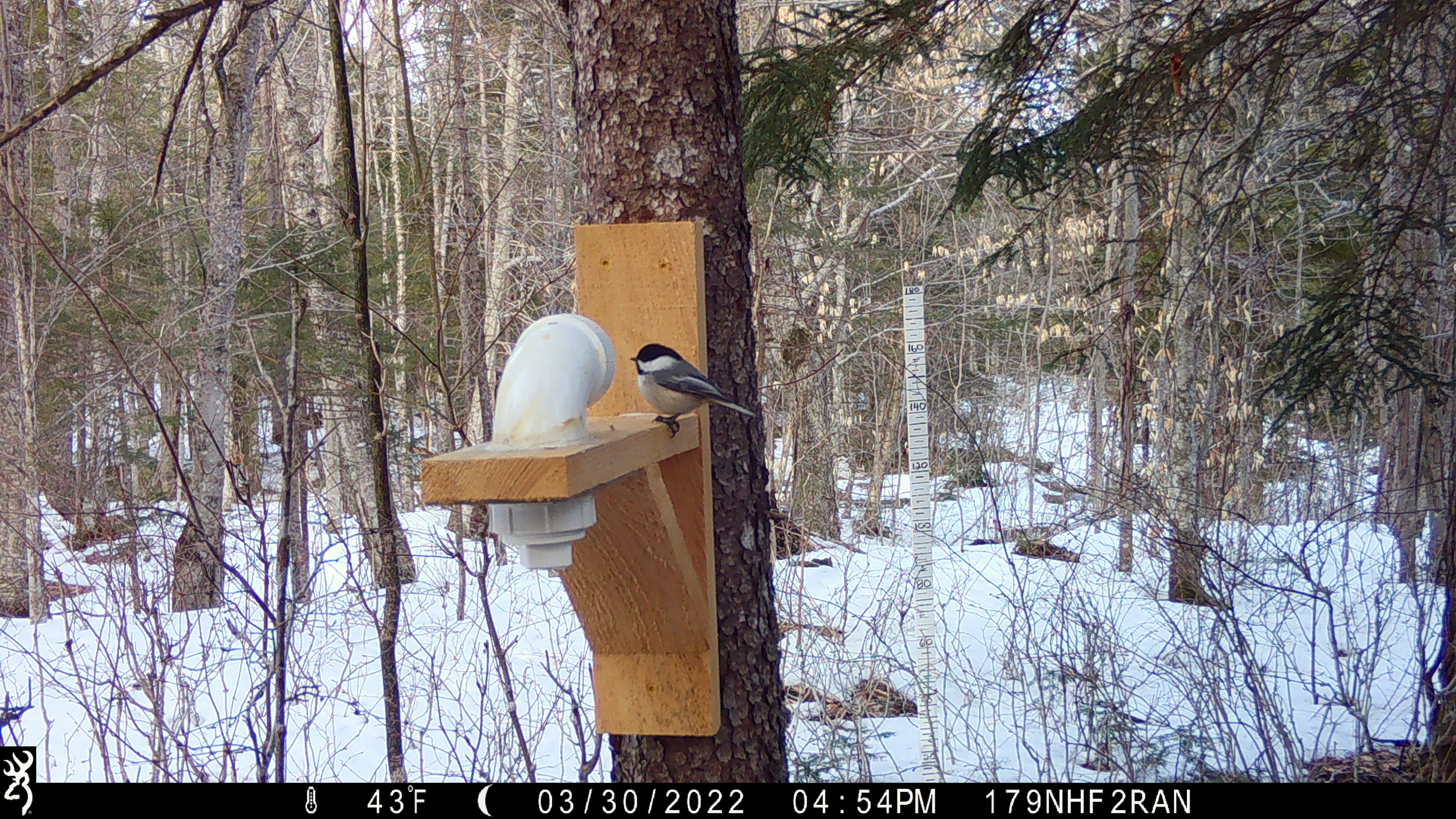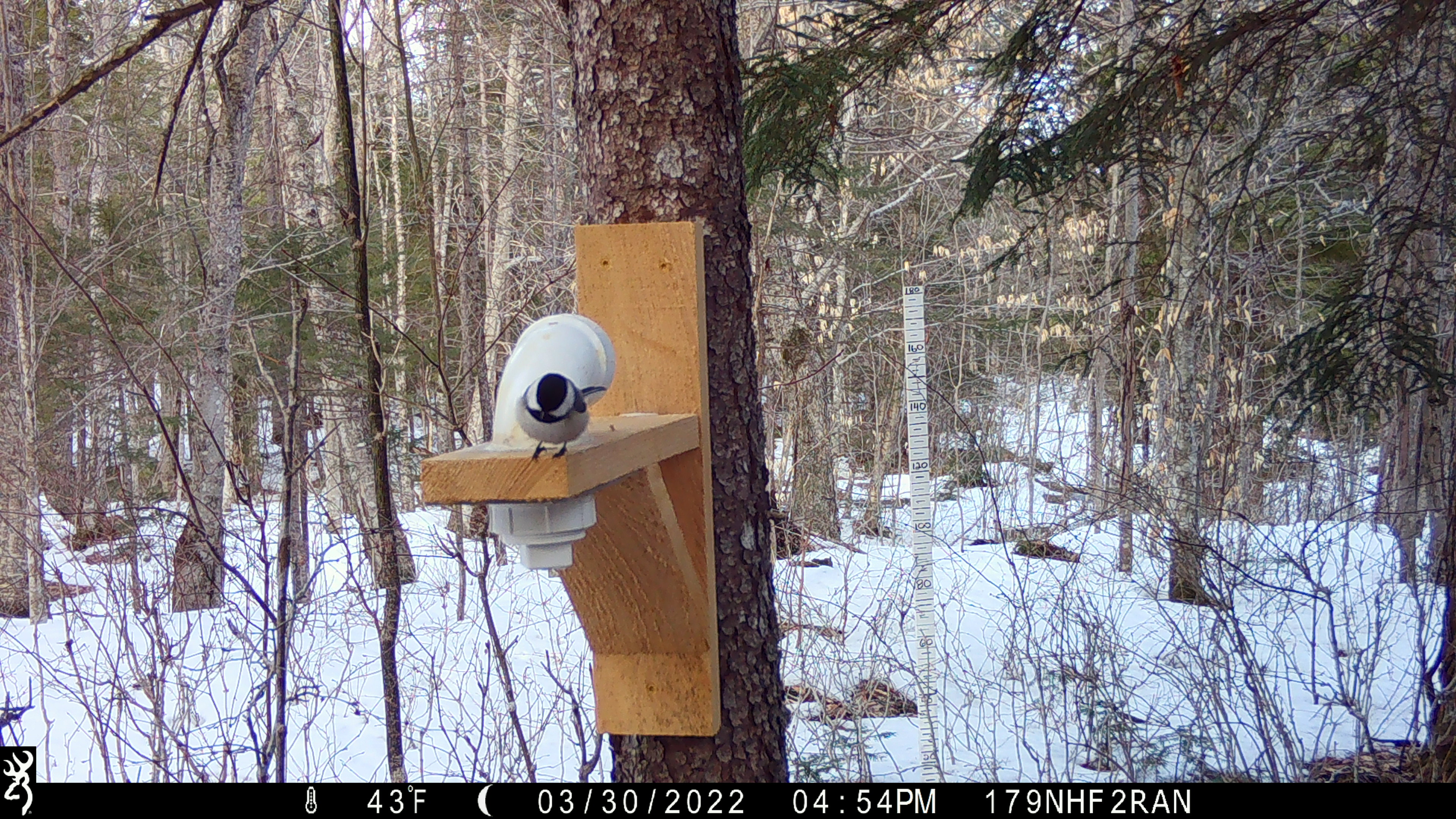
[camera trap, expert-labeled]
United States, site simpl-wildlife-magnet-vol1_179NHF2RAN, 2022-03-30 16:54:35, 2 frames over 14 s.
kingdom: Animalia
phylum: Chordata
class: Aves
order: Passeriformes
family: Paridae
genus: Poecile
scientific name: Poecile atricapillus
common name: black-capped chickadee